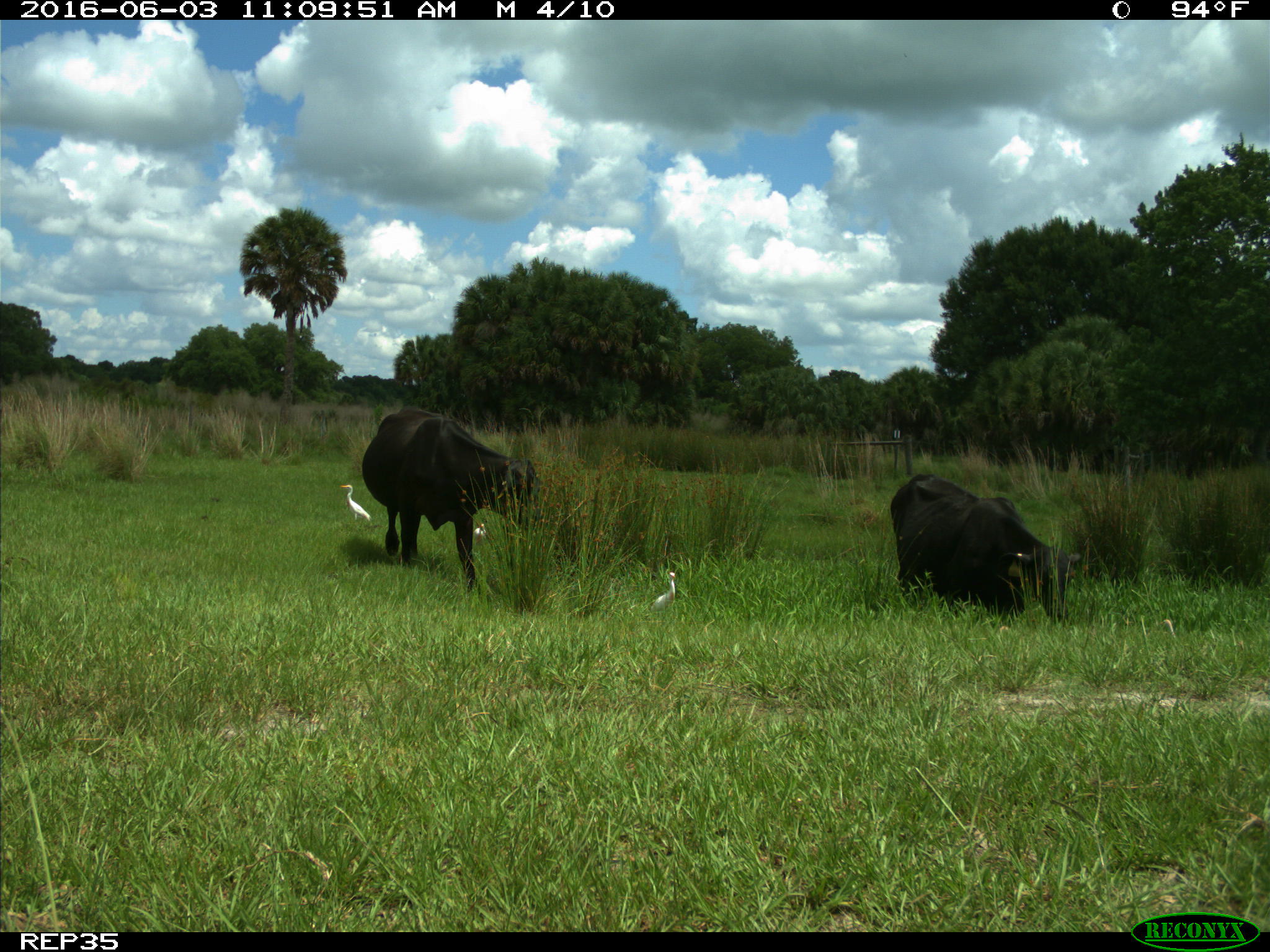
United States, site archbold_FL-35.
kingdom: Animalia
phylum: Chordata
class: Mammalia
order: Artiodactyla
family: Bovidae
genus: Bos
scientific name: Bos taurus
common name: domestic cow